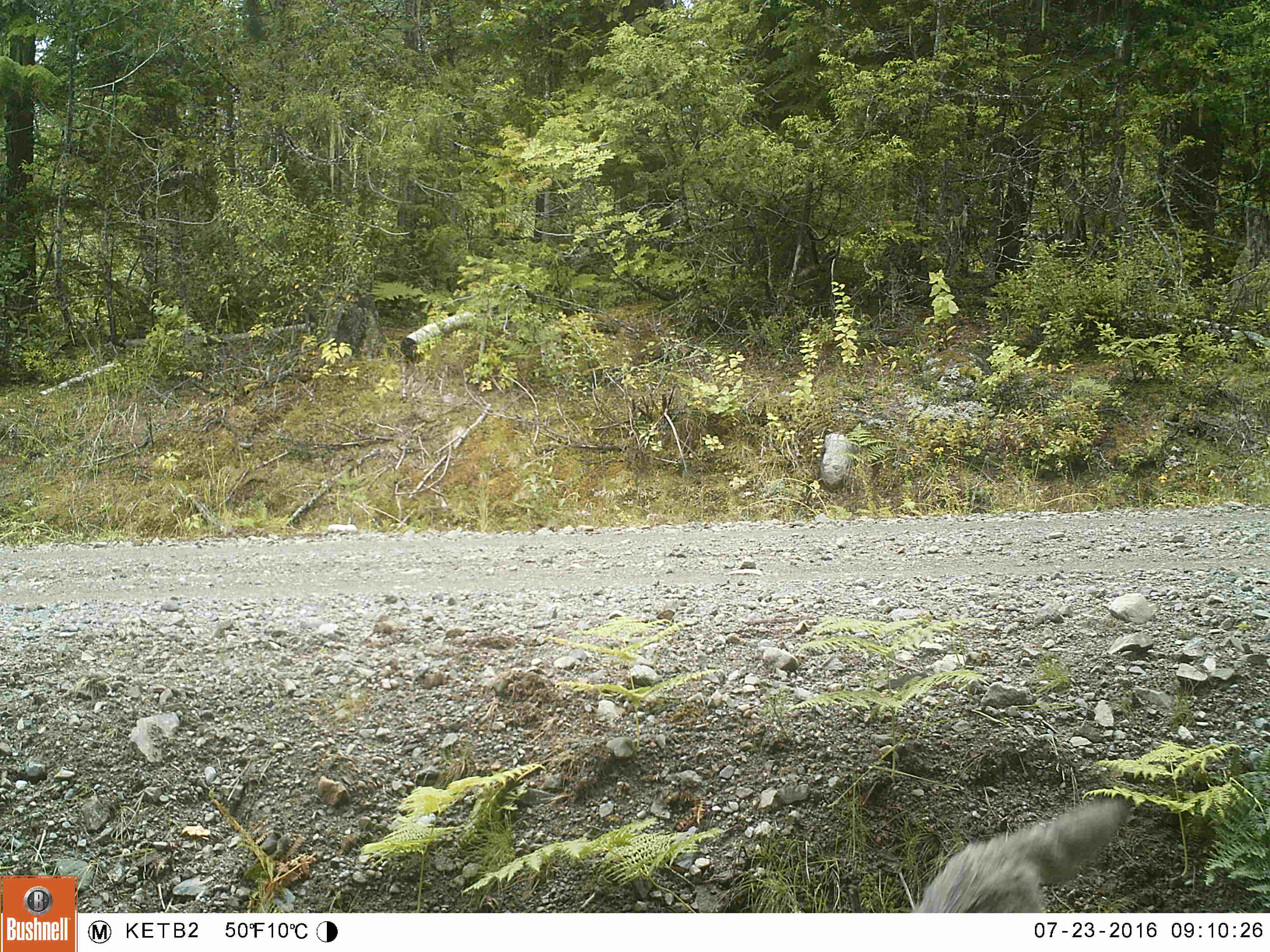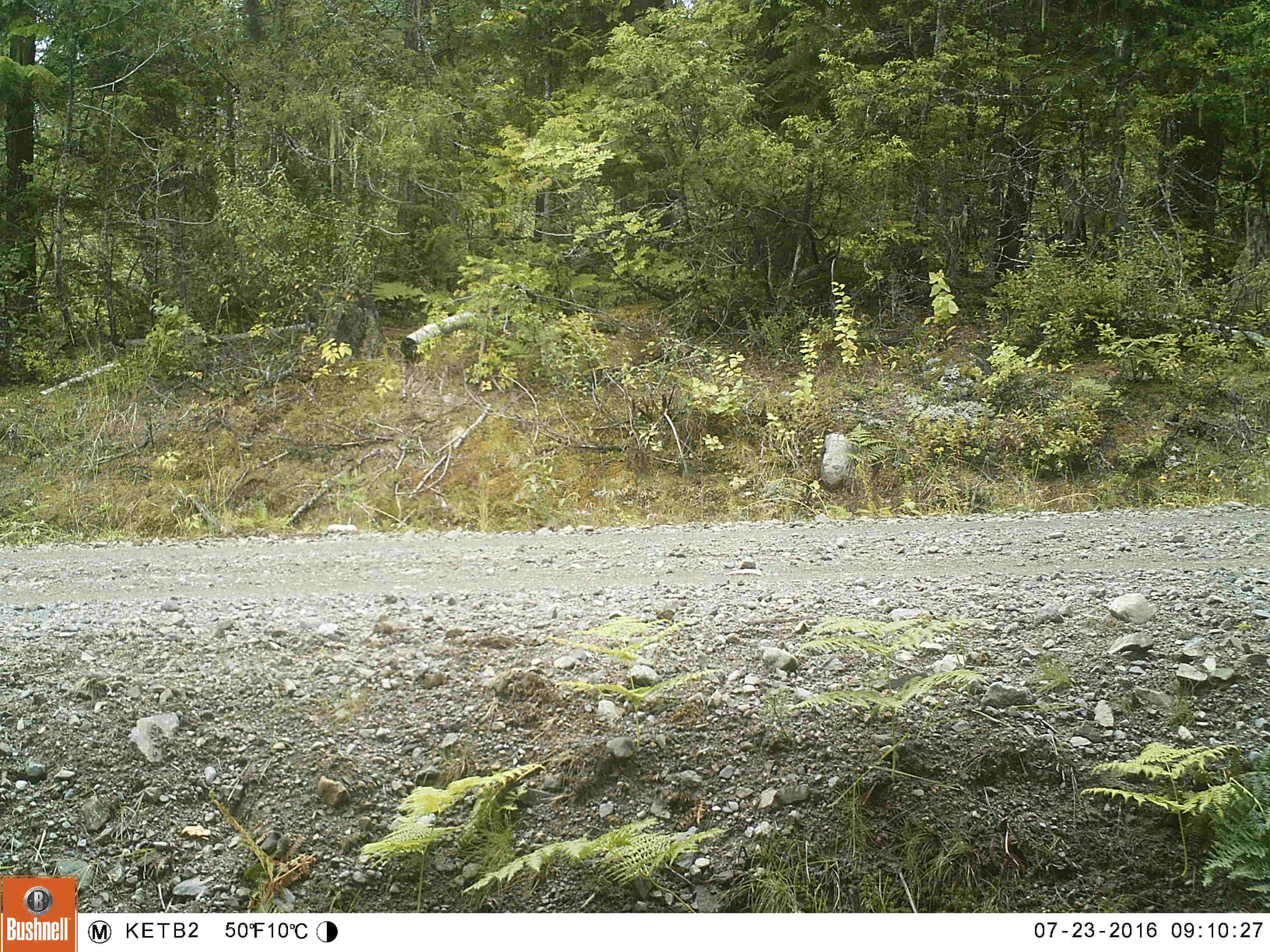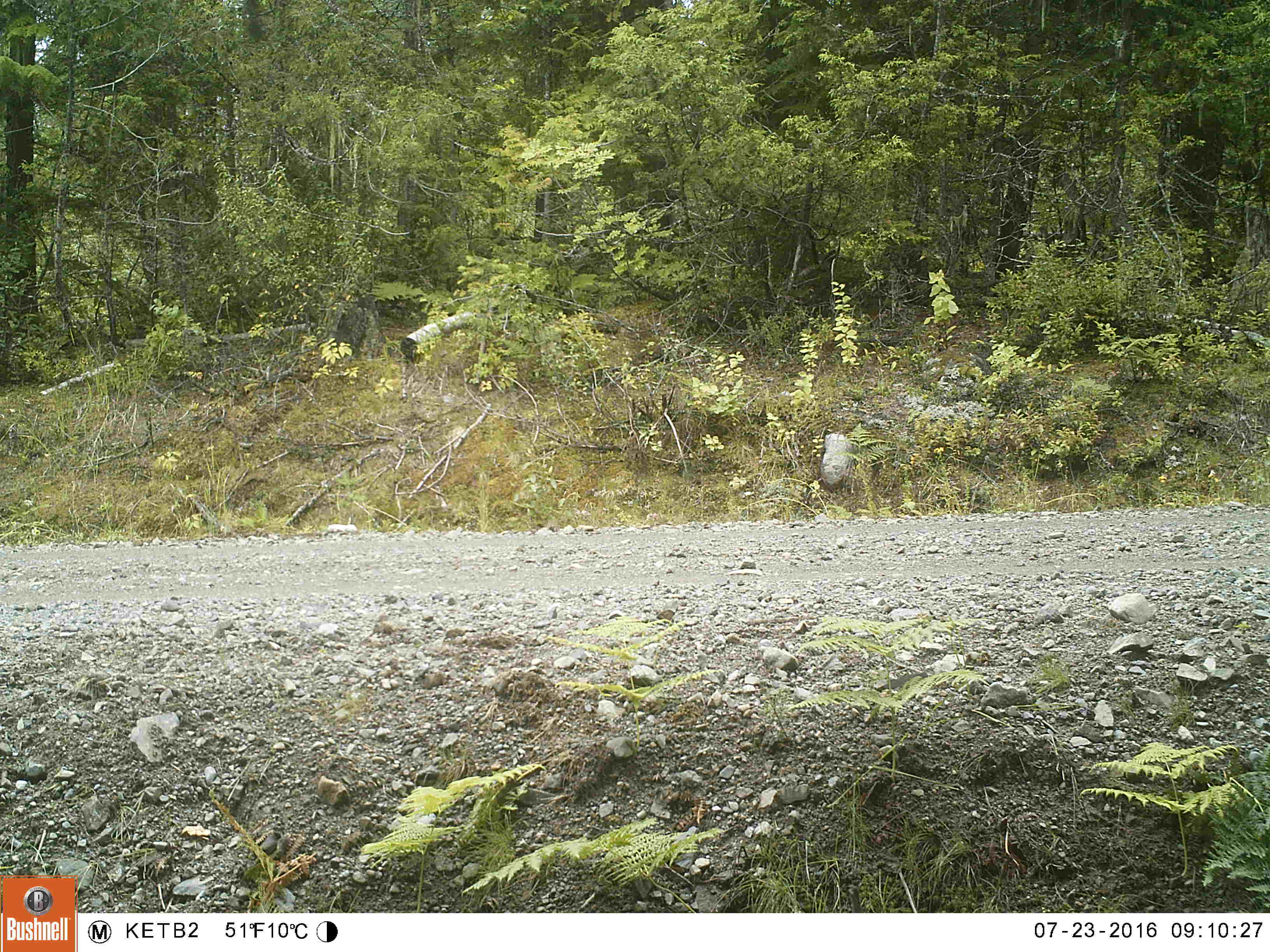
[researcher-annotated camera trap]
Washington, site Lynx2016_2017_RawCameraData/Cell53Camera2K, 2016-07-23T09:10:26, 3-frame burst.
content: unidentified animal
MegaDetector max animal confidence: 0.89